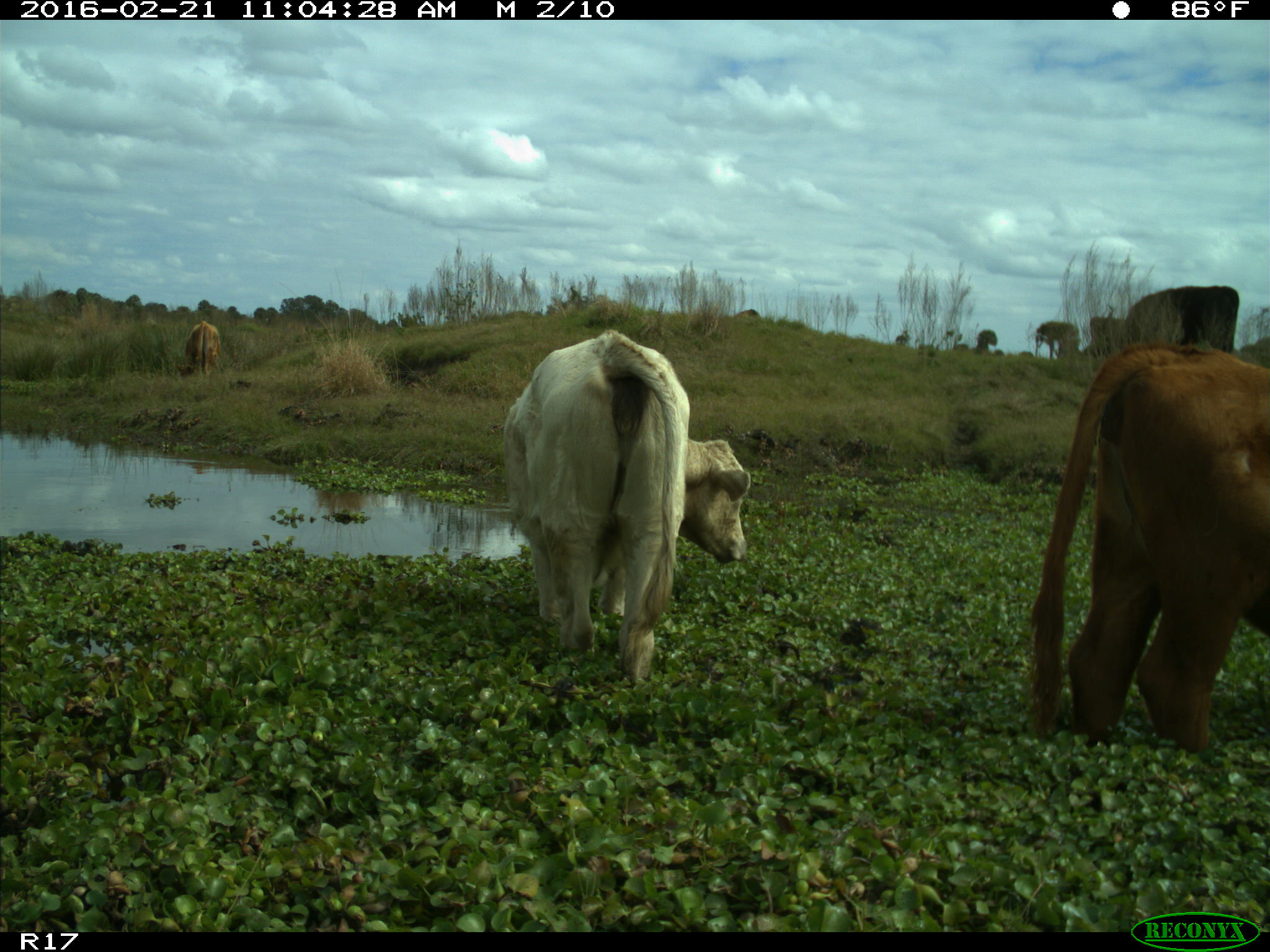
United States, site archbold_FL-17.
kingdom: Animalia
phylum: Chordata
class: Mammalia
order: Artiodactyla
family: Bovidae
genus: Bos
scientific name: Bos taurus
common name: domestic cow